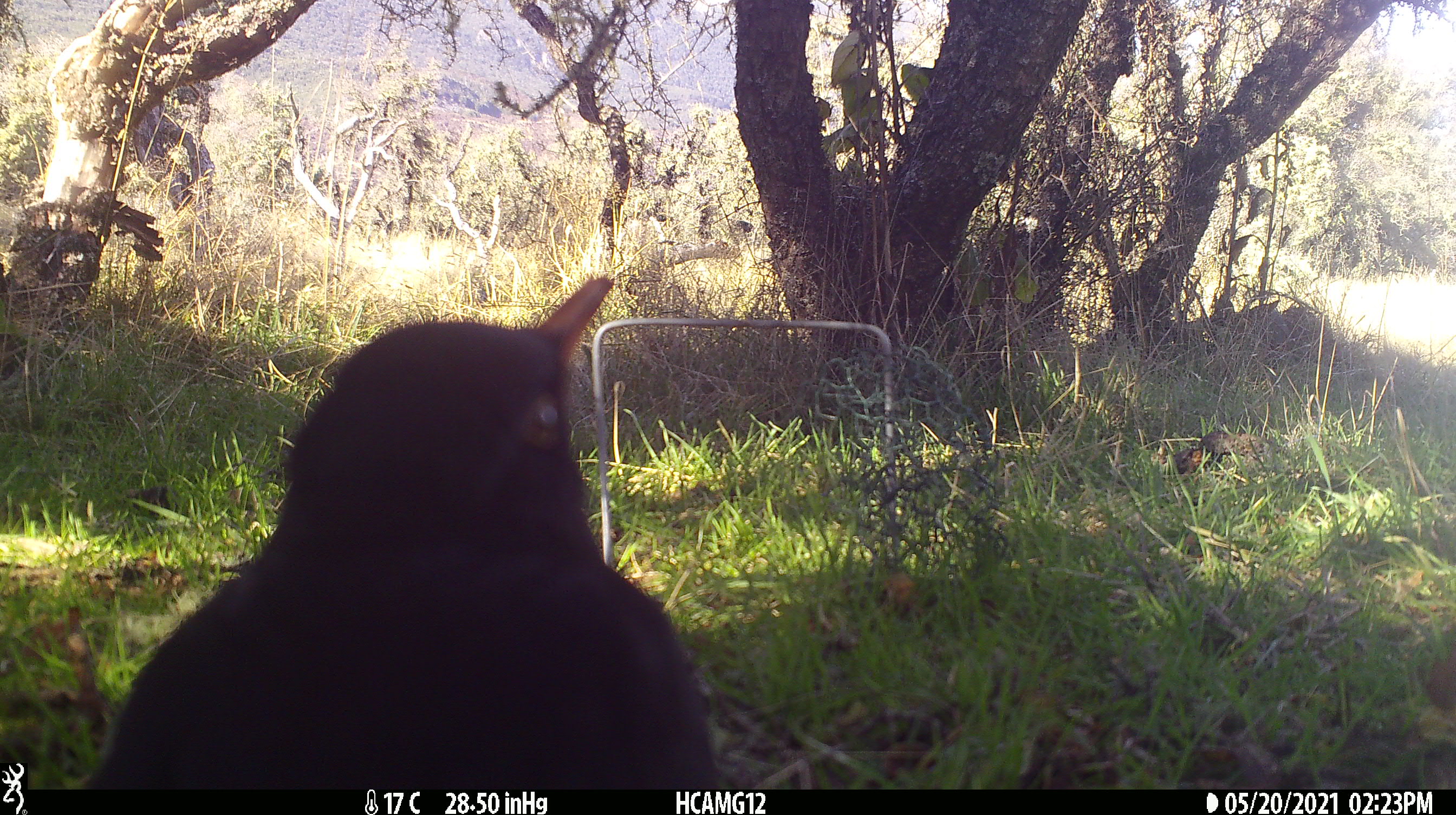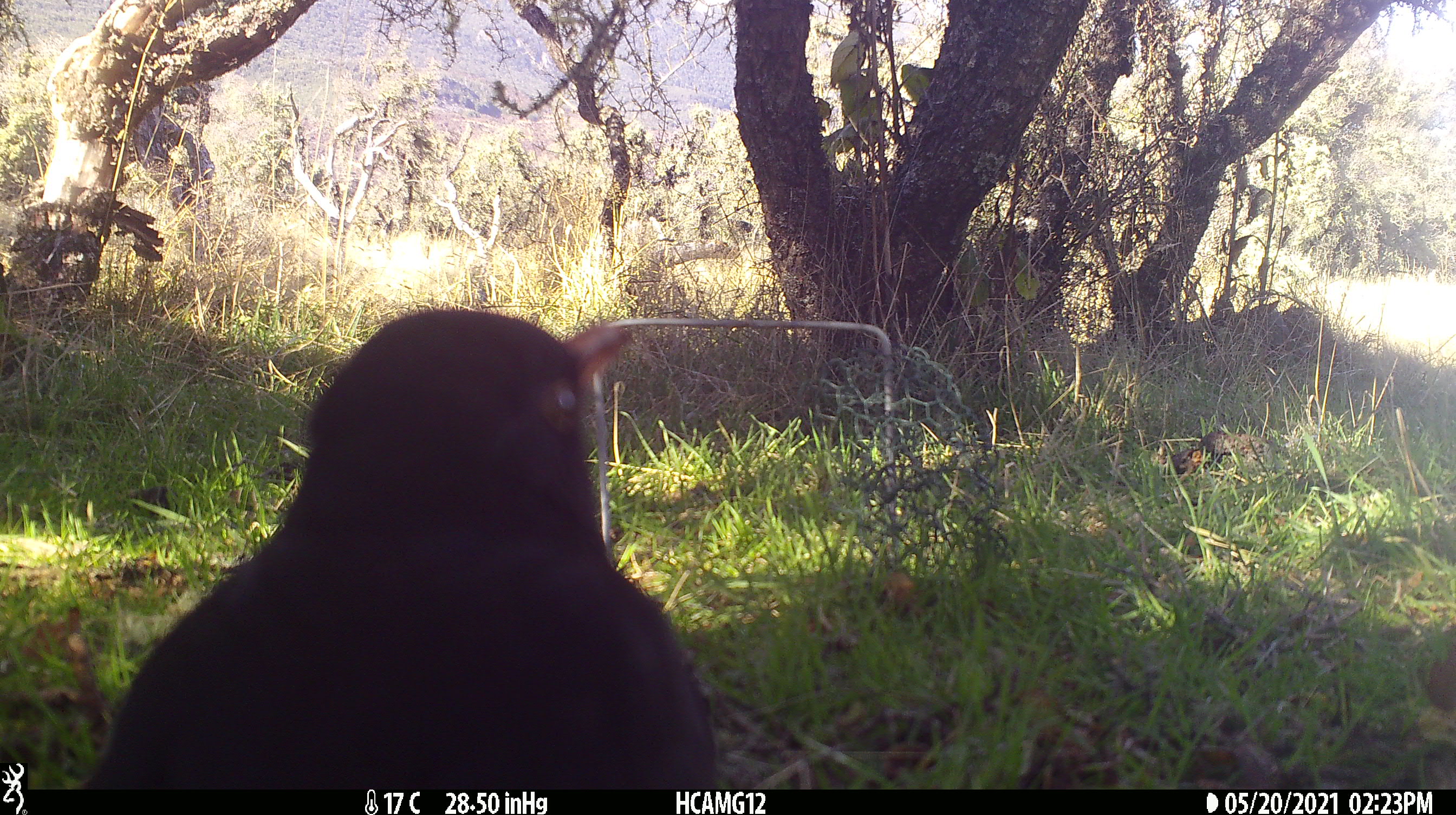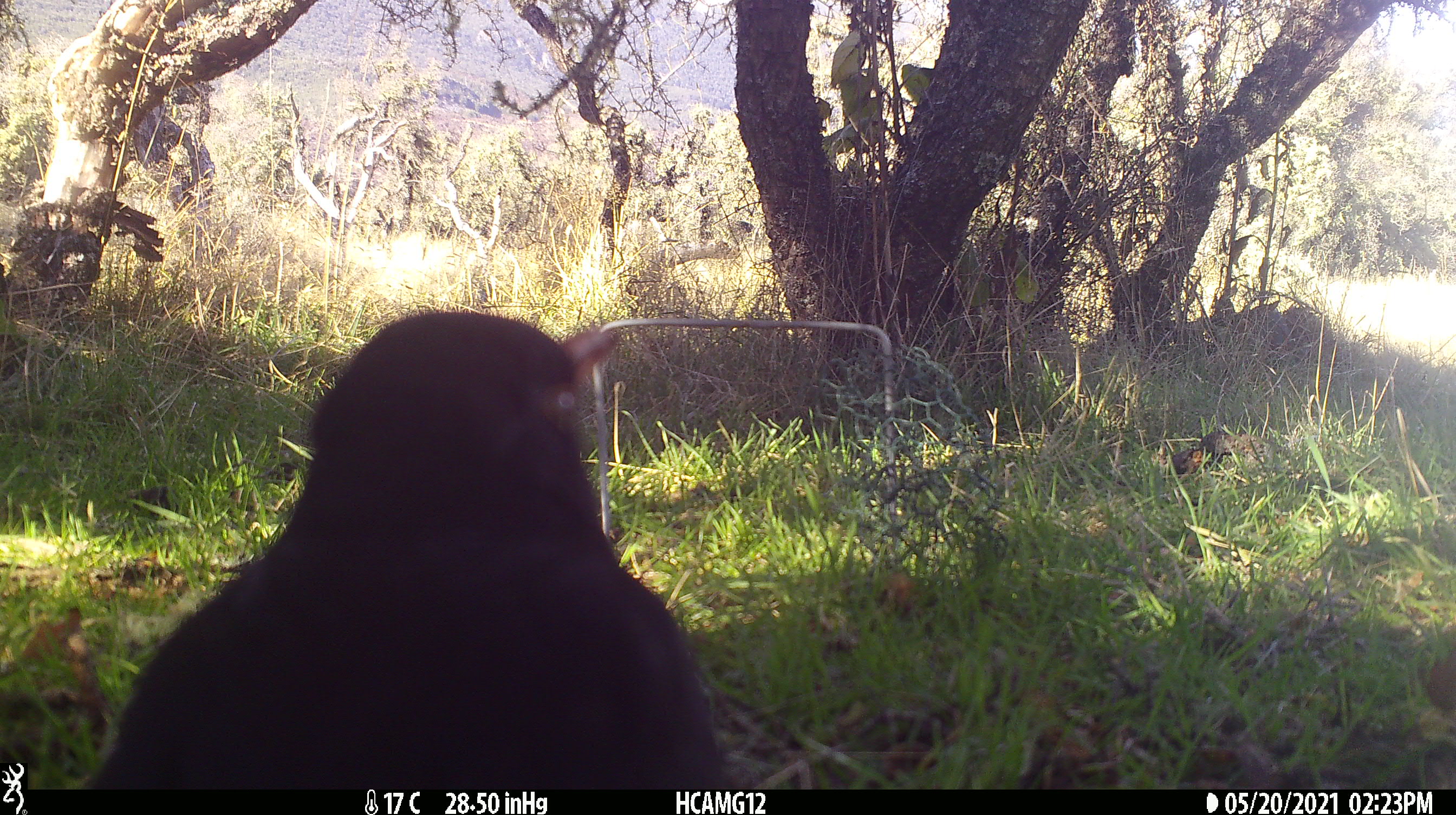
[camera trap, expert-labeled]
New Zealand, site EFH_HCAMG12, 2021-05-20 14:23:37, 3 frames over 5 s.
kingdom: Animalia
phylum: Chordata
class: Aves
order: Passeriformes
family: Turdidae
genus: Turdus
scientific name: Turdus merula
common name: eurasian blackbird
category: blackbird